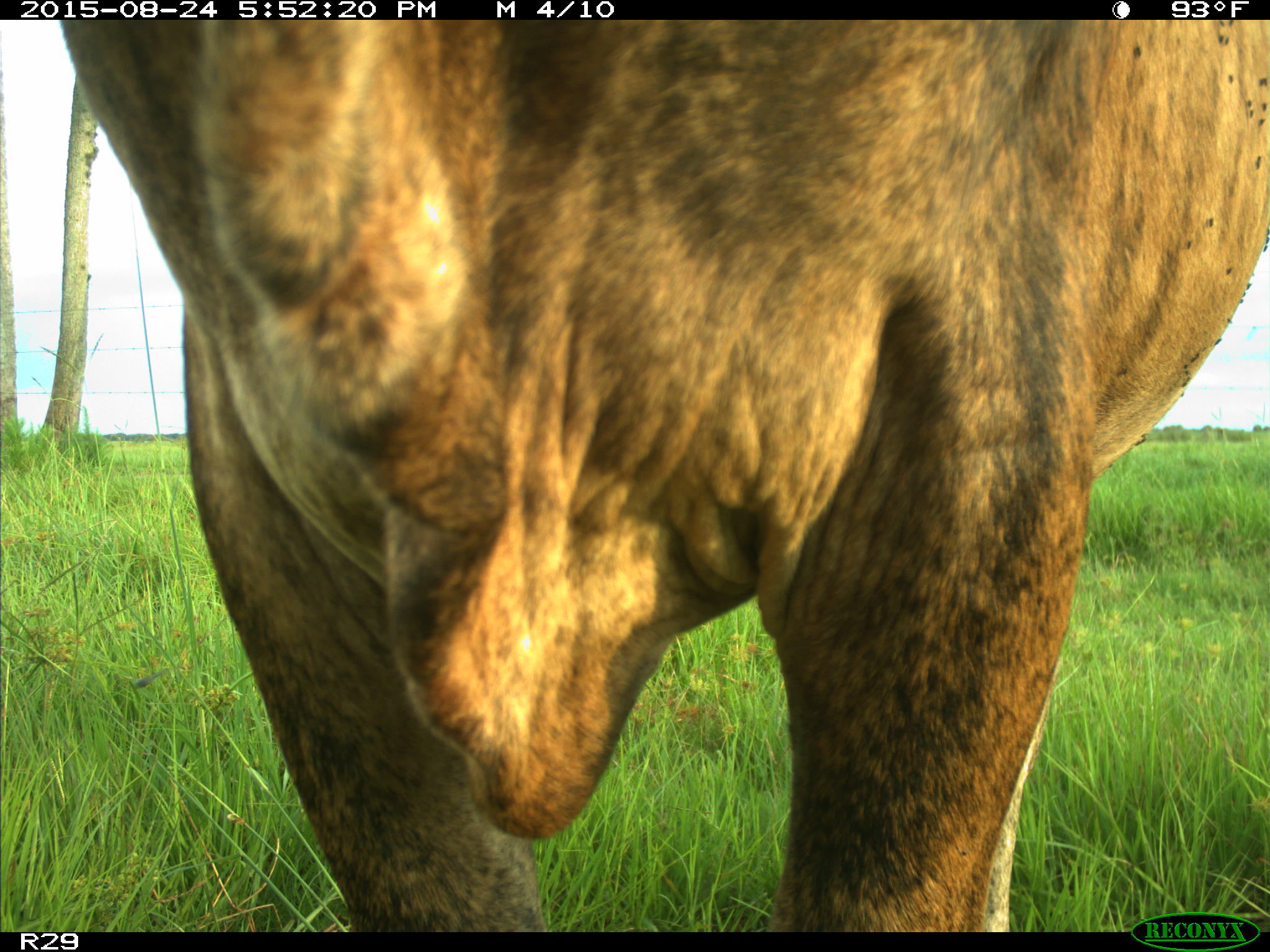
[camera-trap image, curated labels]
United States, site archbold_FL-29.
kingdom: Animalia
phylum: Chordata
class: Mammalia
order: Artiodactyla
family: Bovidae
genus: Bos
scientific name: Bos taurus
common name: domestic cow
Bos taurus (domestic cow).